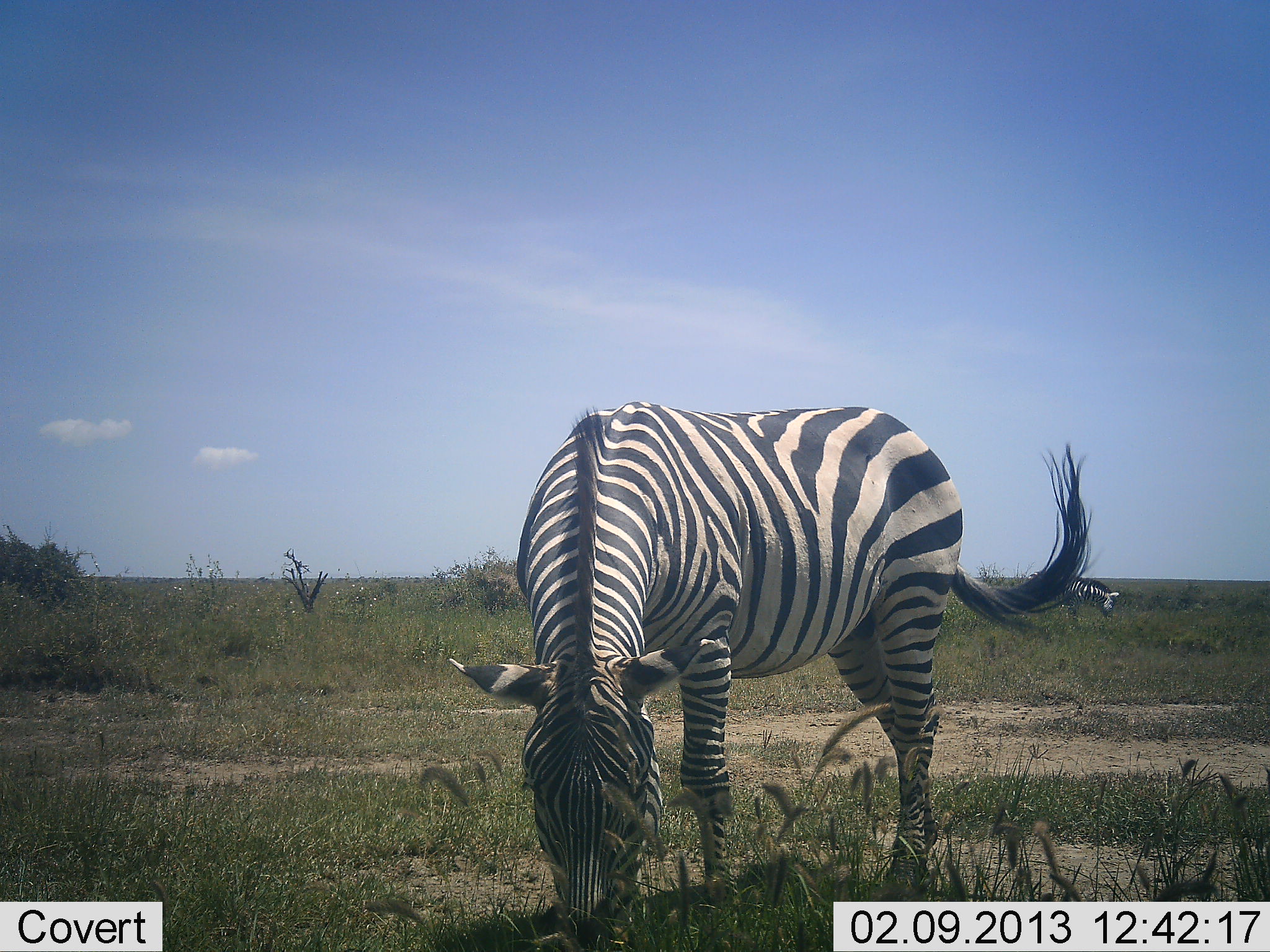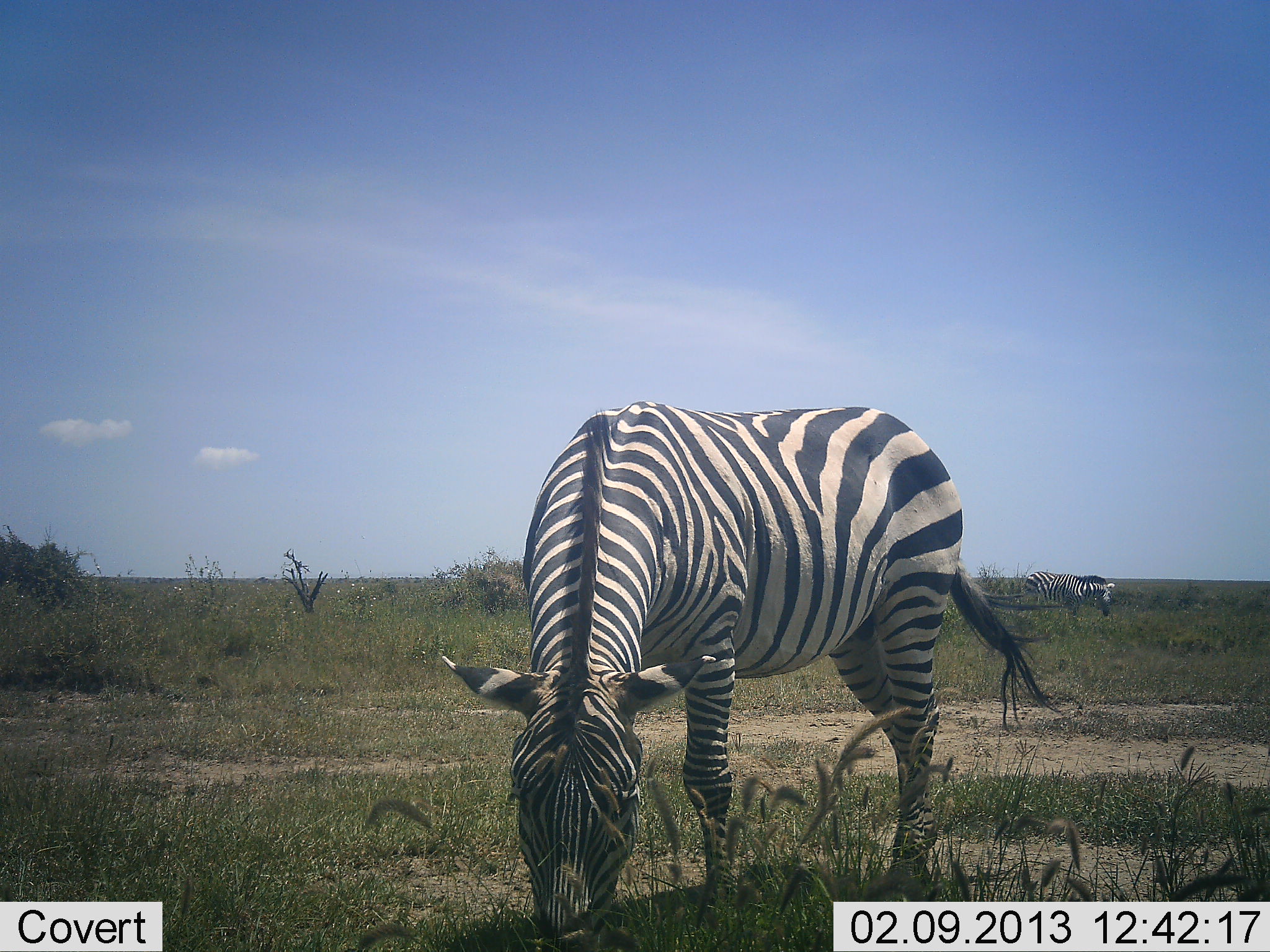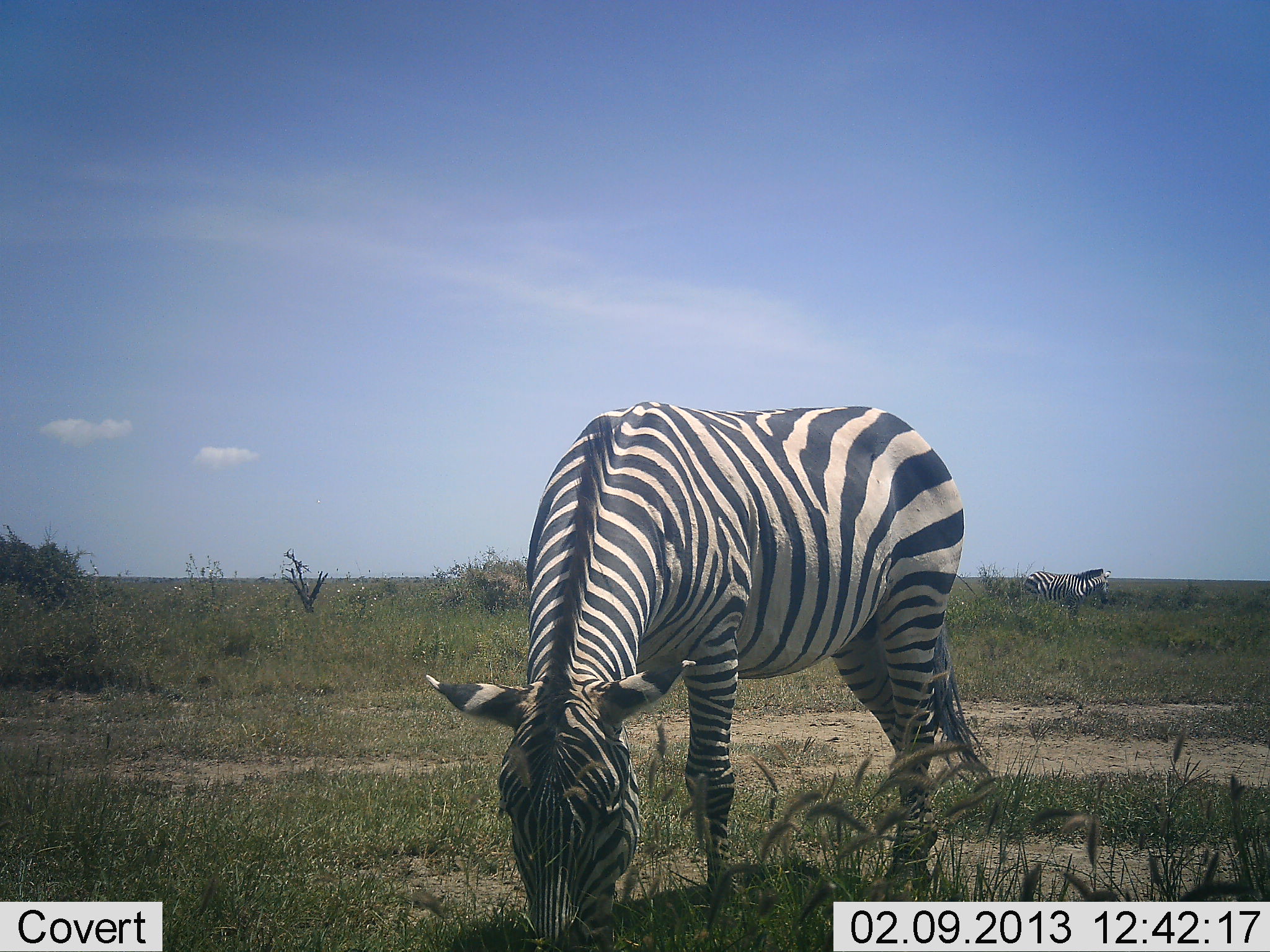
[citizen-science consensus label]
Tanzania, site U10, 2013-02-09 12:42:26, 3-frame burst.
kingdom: Animalia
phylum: Chordata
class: Mammalia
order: Perissodactyla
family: Equidae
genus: Equus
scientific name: Equus quagga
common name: plains zebra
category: zebra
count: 2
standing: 37%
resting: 0%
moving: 0%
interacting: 3%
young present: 0%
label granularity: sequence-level